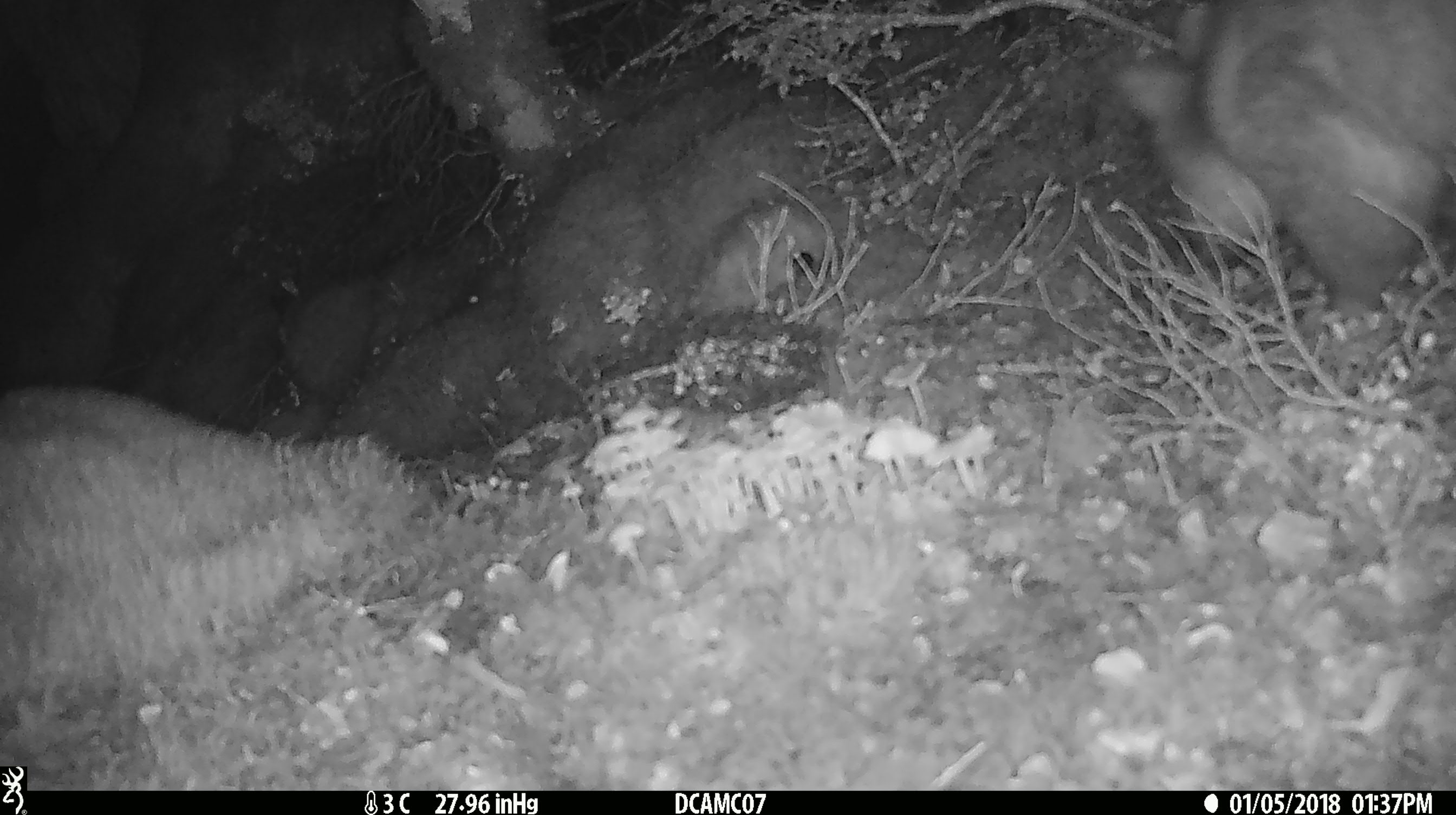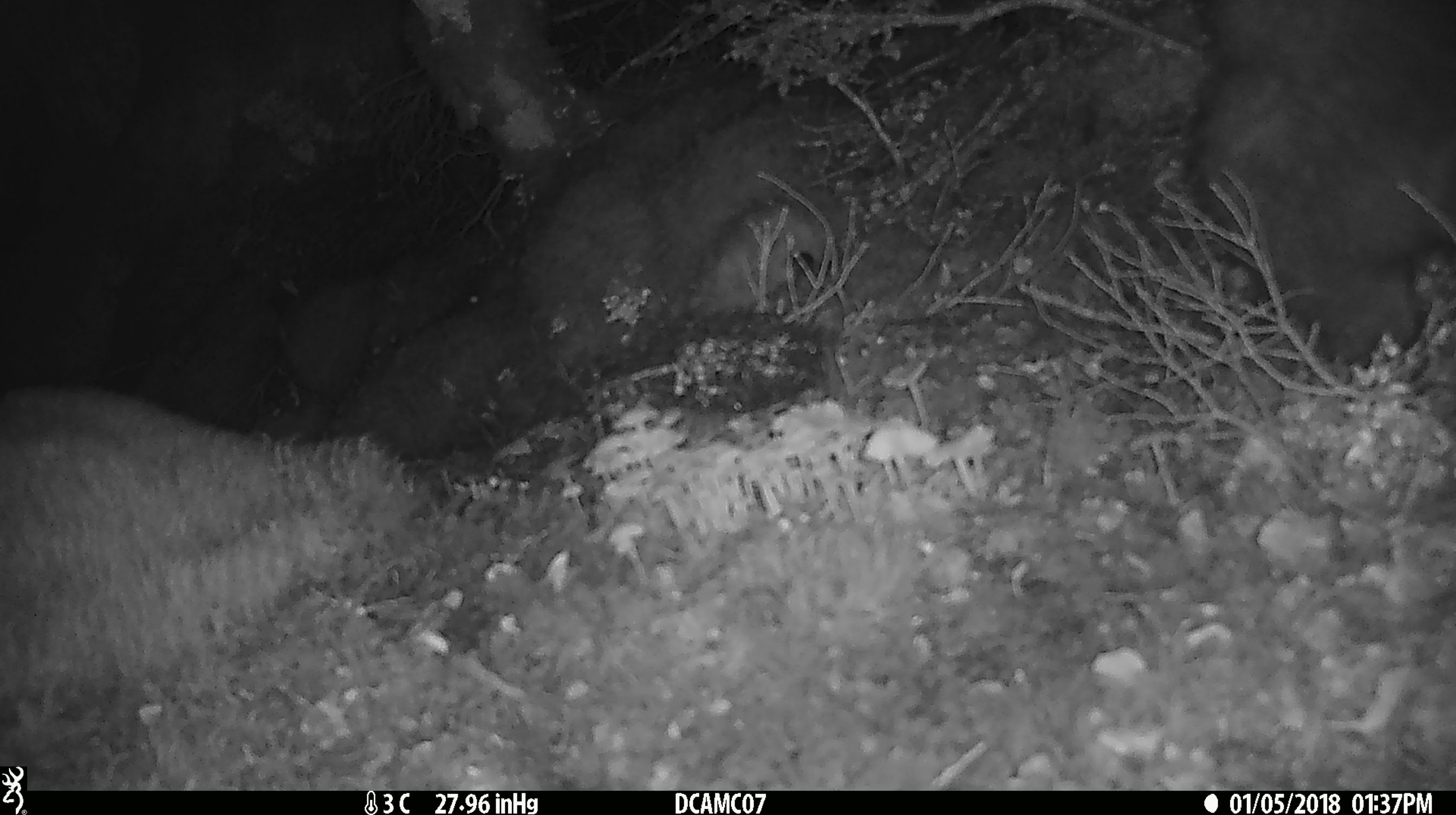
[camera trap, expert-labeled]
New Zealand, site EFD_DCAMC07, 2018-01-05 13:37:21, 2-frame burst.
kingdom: Animalia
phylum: Chordata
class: Mammalia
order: Diprotodontia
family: Phalangeridae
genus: Trichosurus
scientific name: Trichosurus vulpecula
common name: common brushtail possum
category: possum